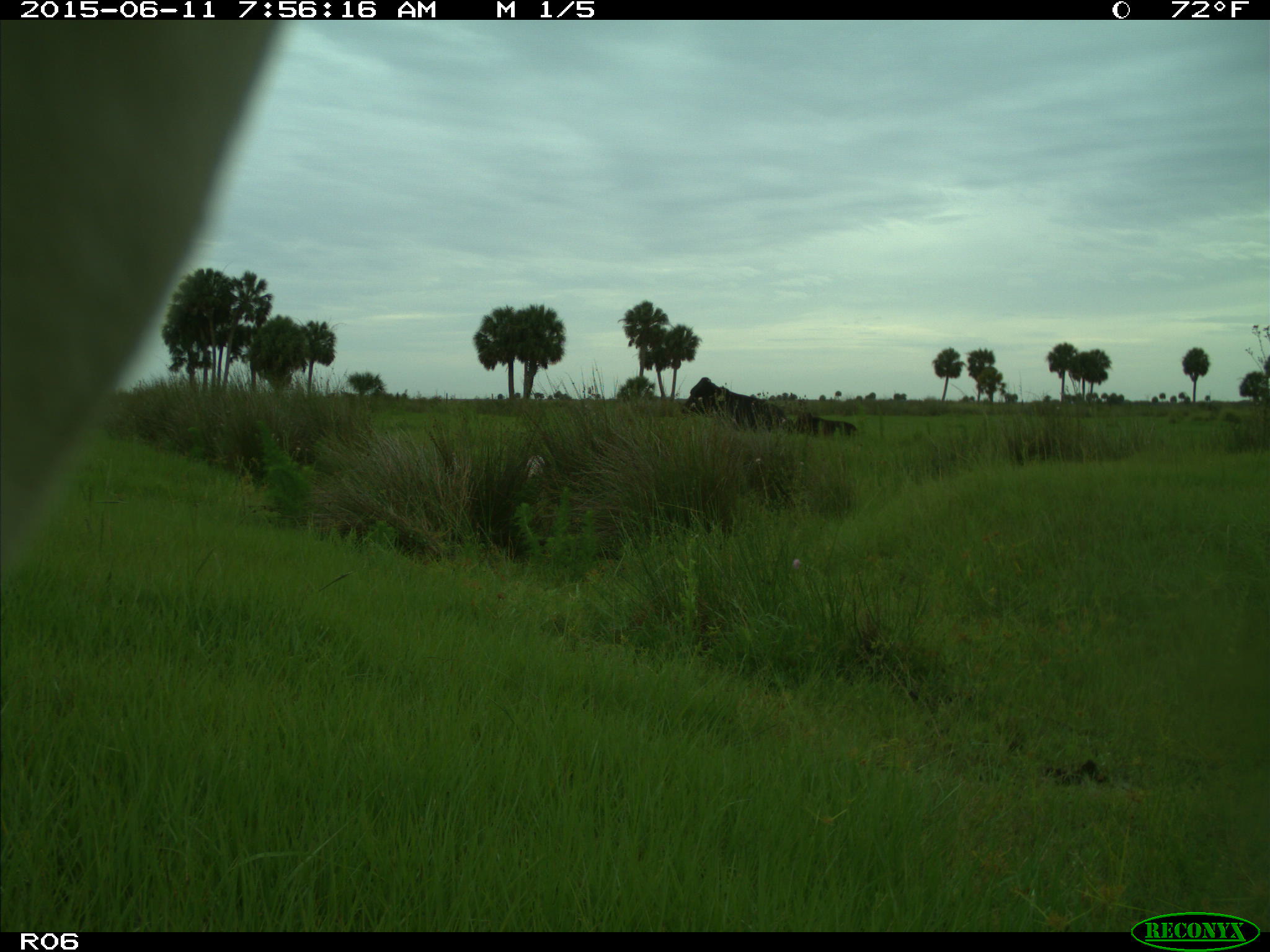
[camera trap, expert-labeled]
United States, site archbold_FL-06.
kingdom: Animalia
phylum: Chordata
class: Mammalia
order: Artiodactyla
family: Bovidae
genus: Bos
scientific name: Bos taurus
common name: domestic cow